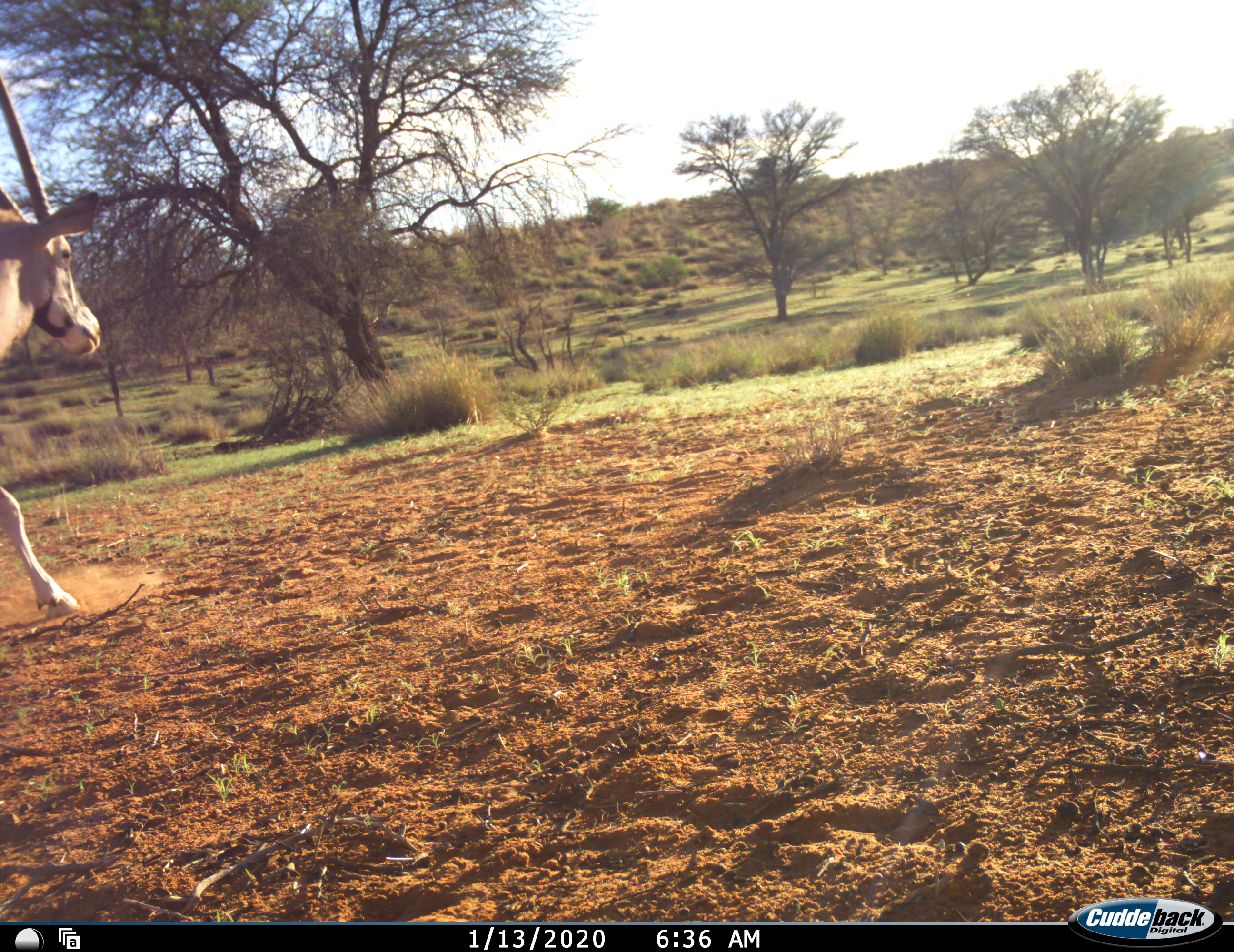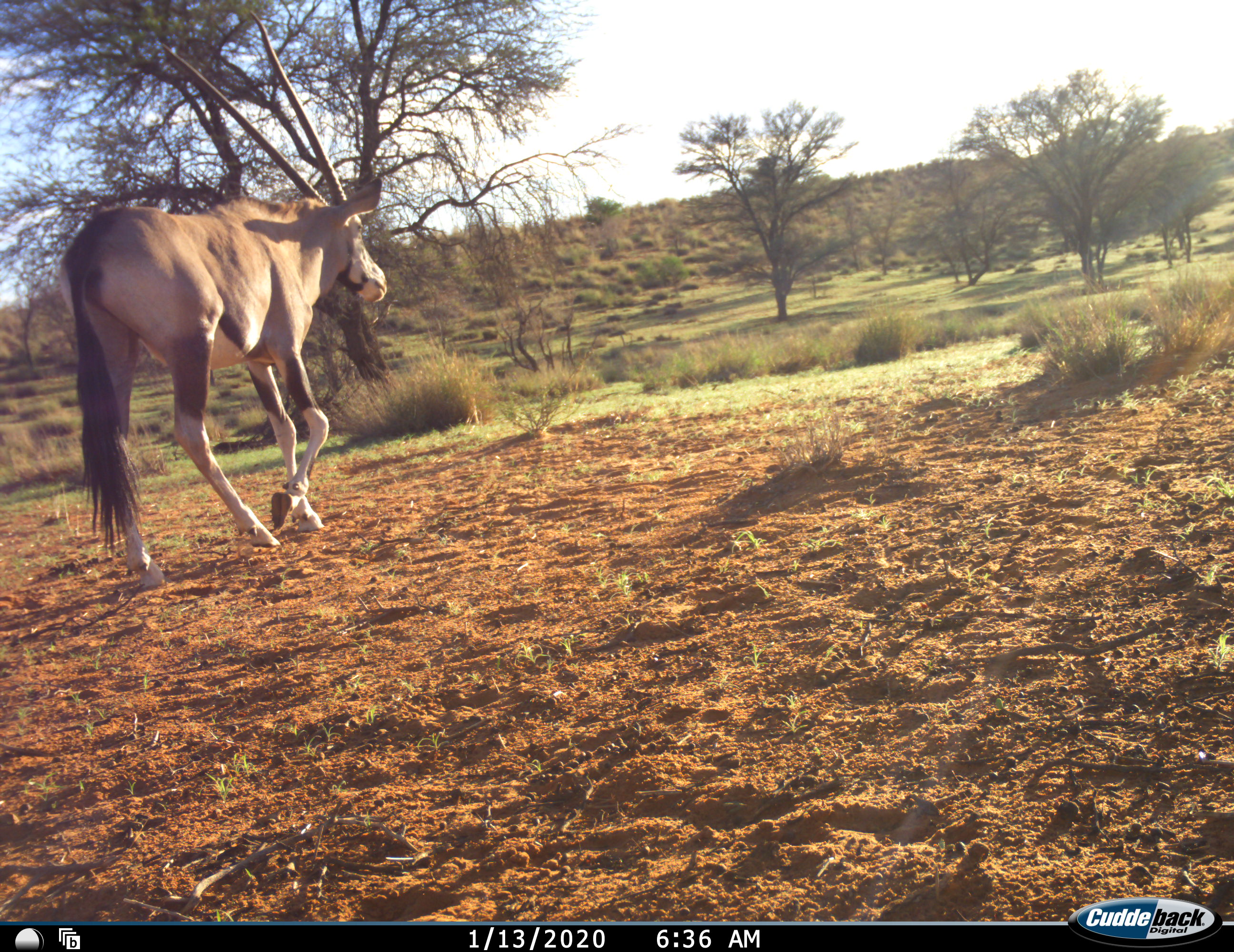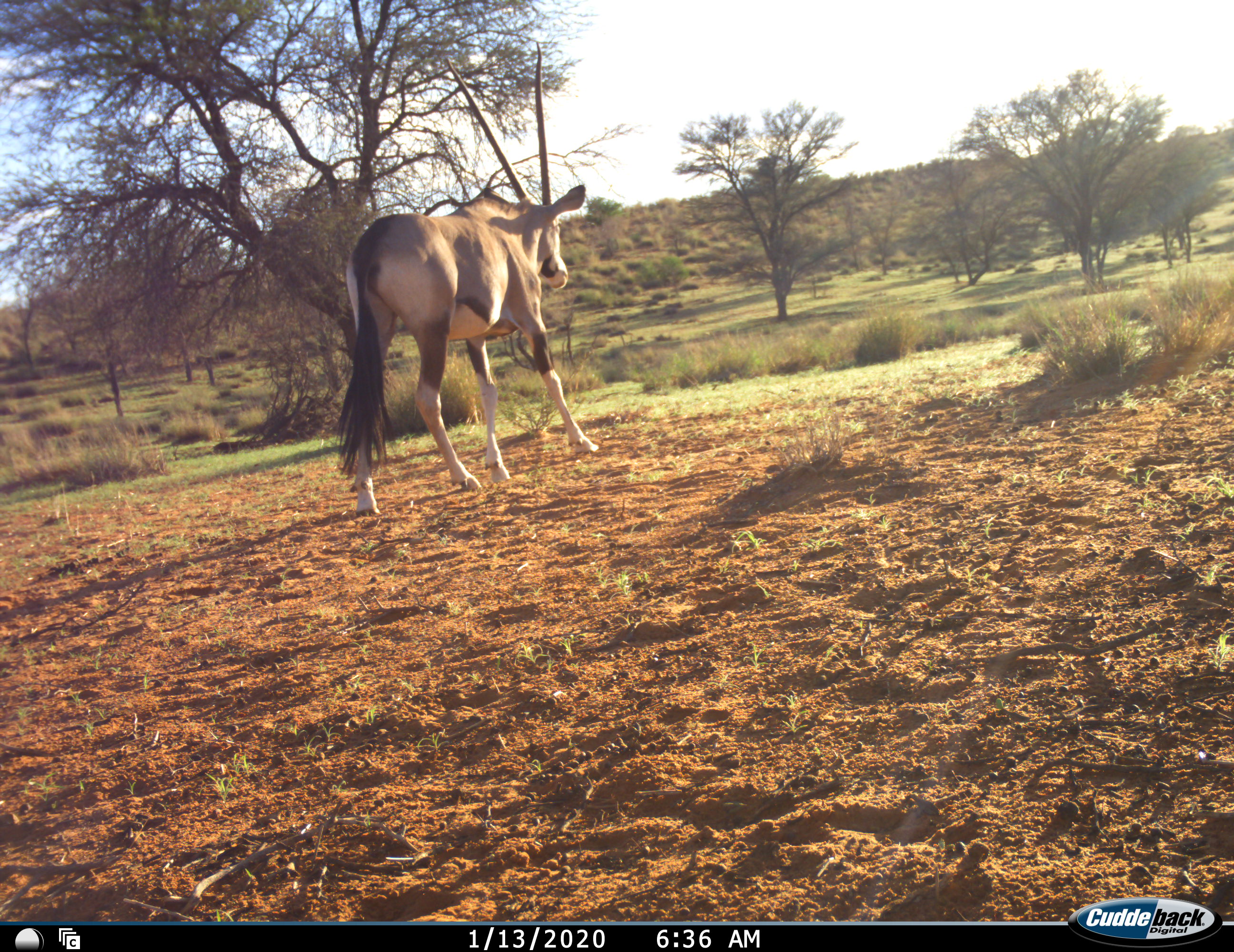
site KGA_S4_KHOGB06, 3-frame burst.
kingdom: Animalia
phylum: Chordata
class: Mammalia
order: Artiodactyla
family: Bovidae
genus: Oryx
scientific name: Oryx gazella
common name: gemsbok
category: oryx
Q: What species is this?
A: Oryx (gemsbok) (Oryx gazella).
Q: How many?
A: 1.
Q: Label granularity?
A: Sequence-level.